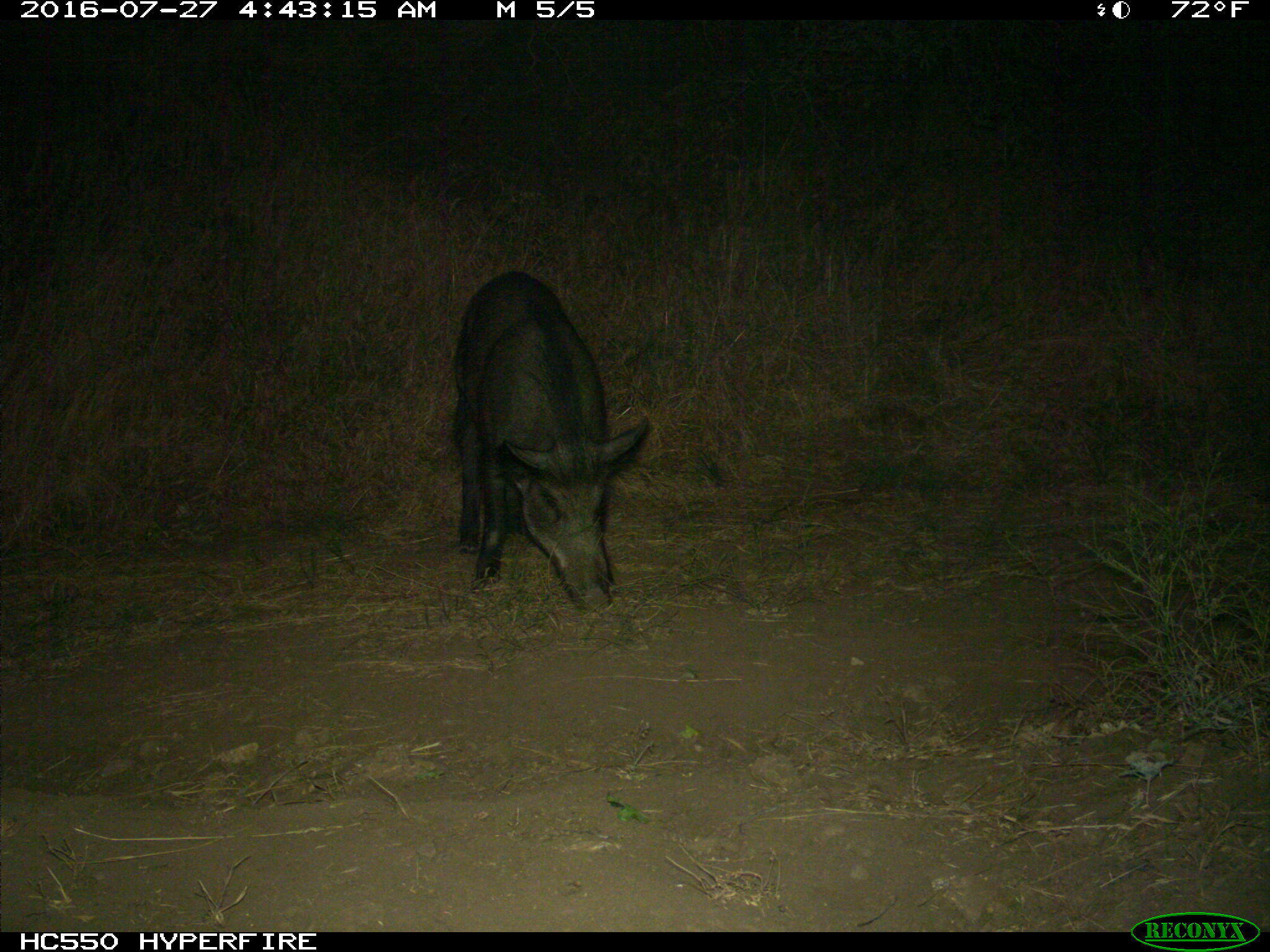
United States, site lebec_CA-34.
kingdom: Animalia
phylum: Chordata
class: Mammalia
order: Artiodactyla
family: Suidae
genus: Sus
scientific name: Sus scrofa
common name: wild boar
Sus scrofa (wild boar).